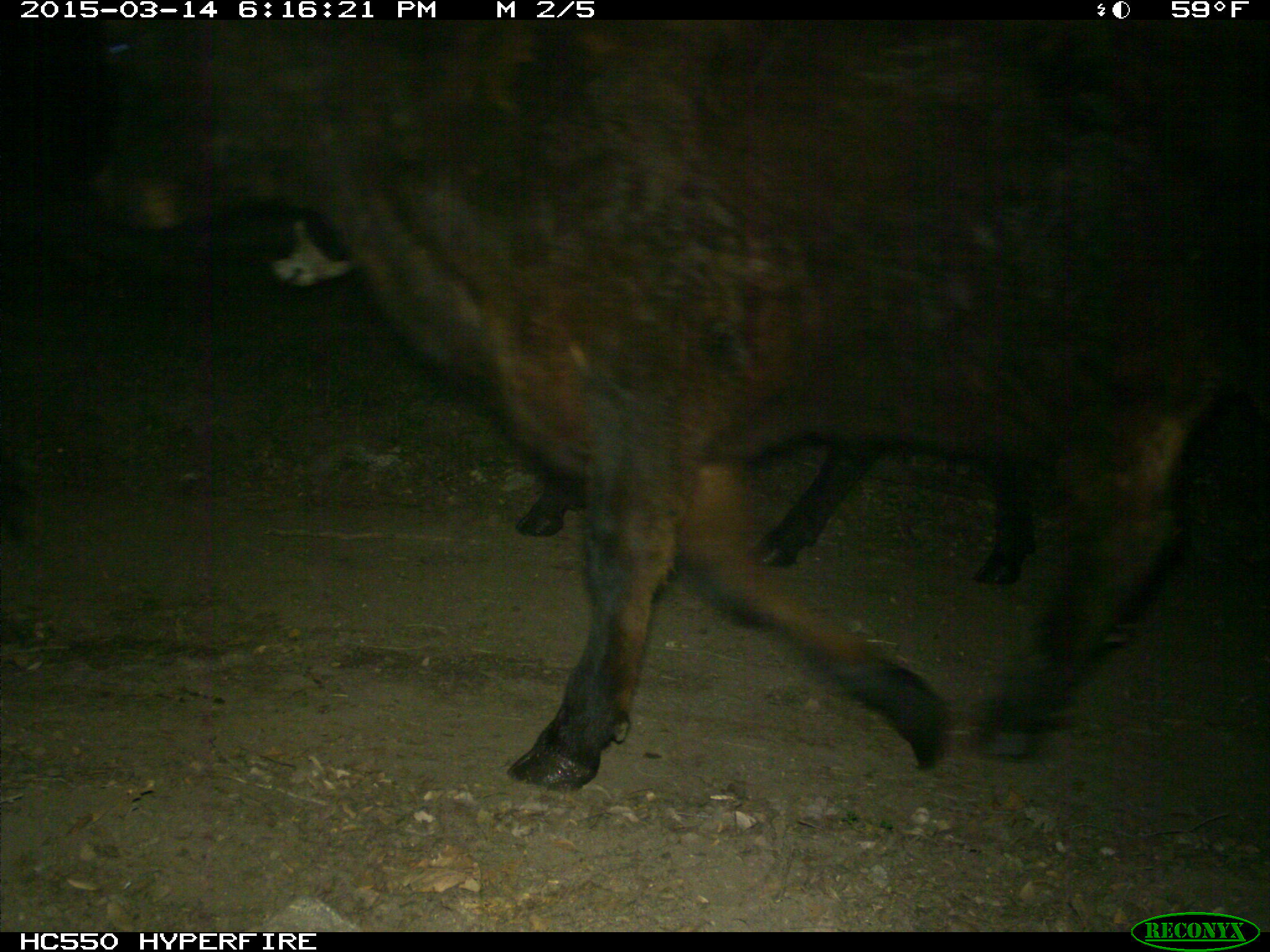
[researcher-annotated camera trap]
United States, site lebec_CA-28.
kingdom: Animalia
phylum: Chordata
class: Mammalia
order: Artiodactyla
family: Bovidae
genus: Bos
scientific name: Bos taurus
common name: domestic cow